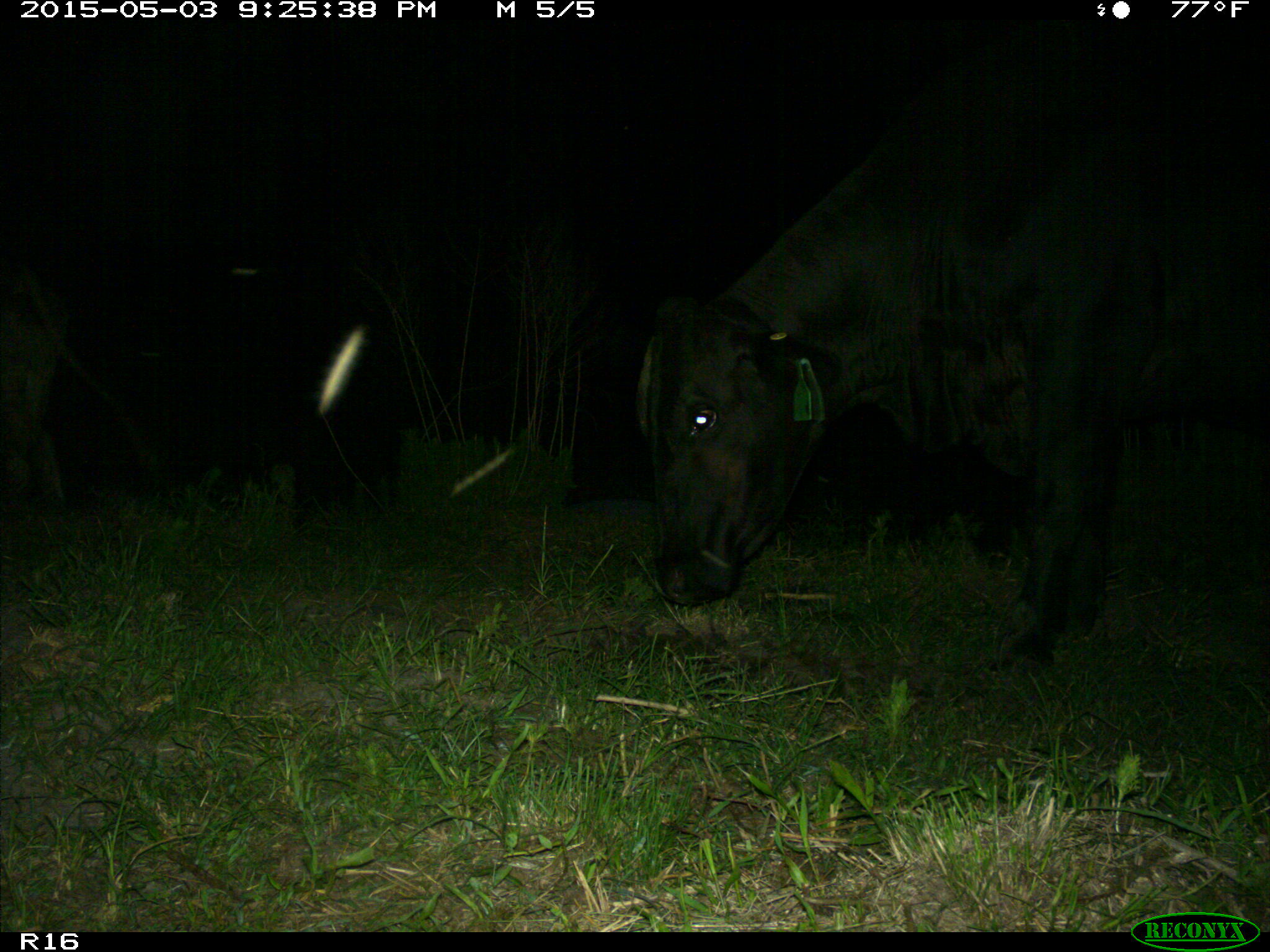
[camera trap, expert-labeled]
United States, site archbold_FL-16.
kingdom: Animalia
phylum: Chordata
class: Mammalia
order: Artiodactyla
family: Bovidae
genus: Bos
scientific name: Bos taurus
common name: domestic cow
Bos taurus (domestic cow).